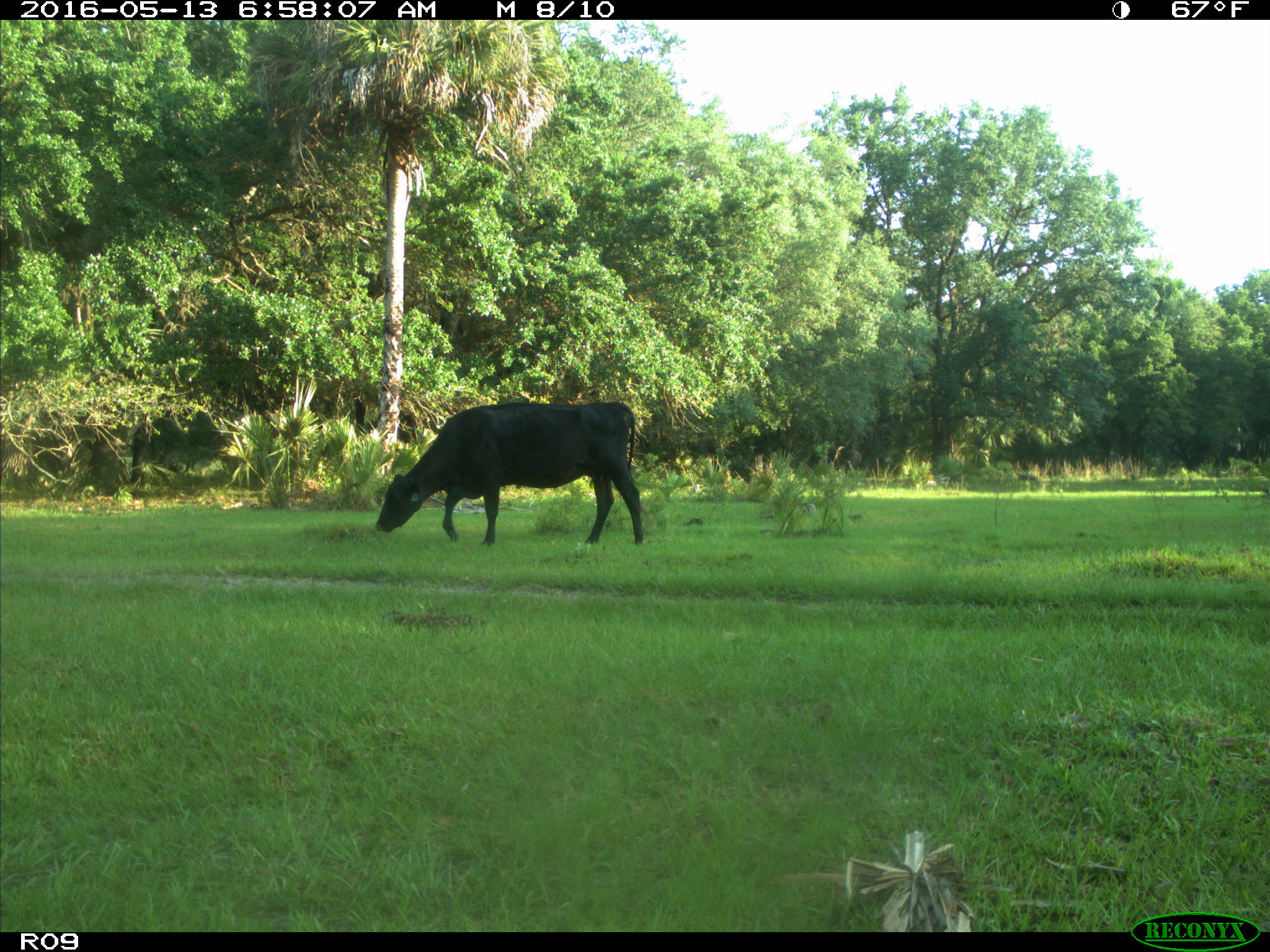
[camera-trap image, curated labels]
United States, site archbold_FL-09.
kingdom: Animalia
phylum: Chordata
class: Mammalia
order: Artiodactyla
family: Bovidae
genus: Bos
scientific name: Bos taurus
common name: domestic cow